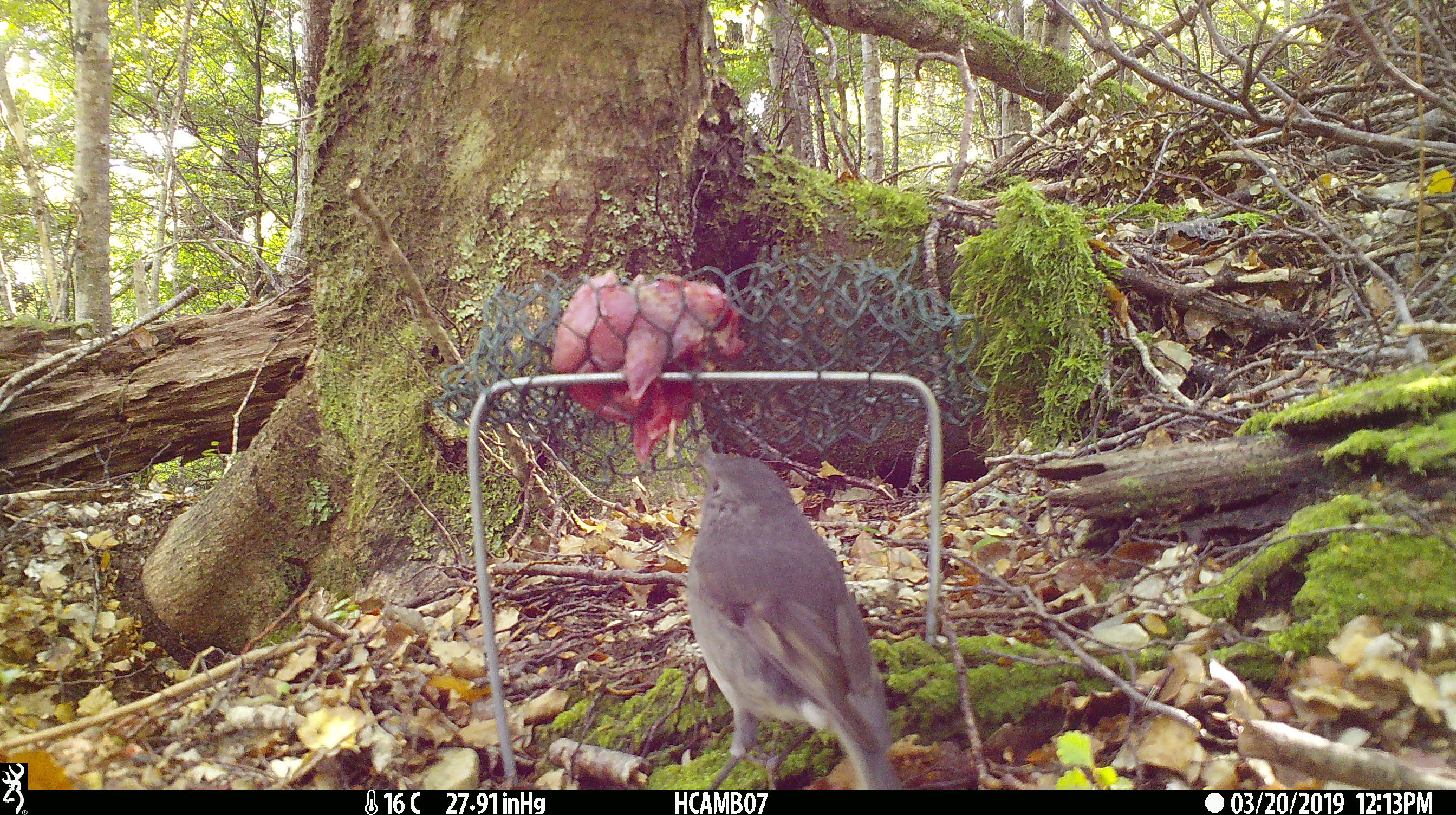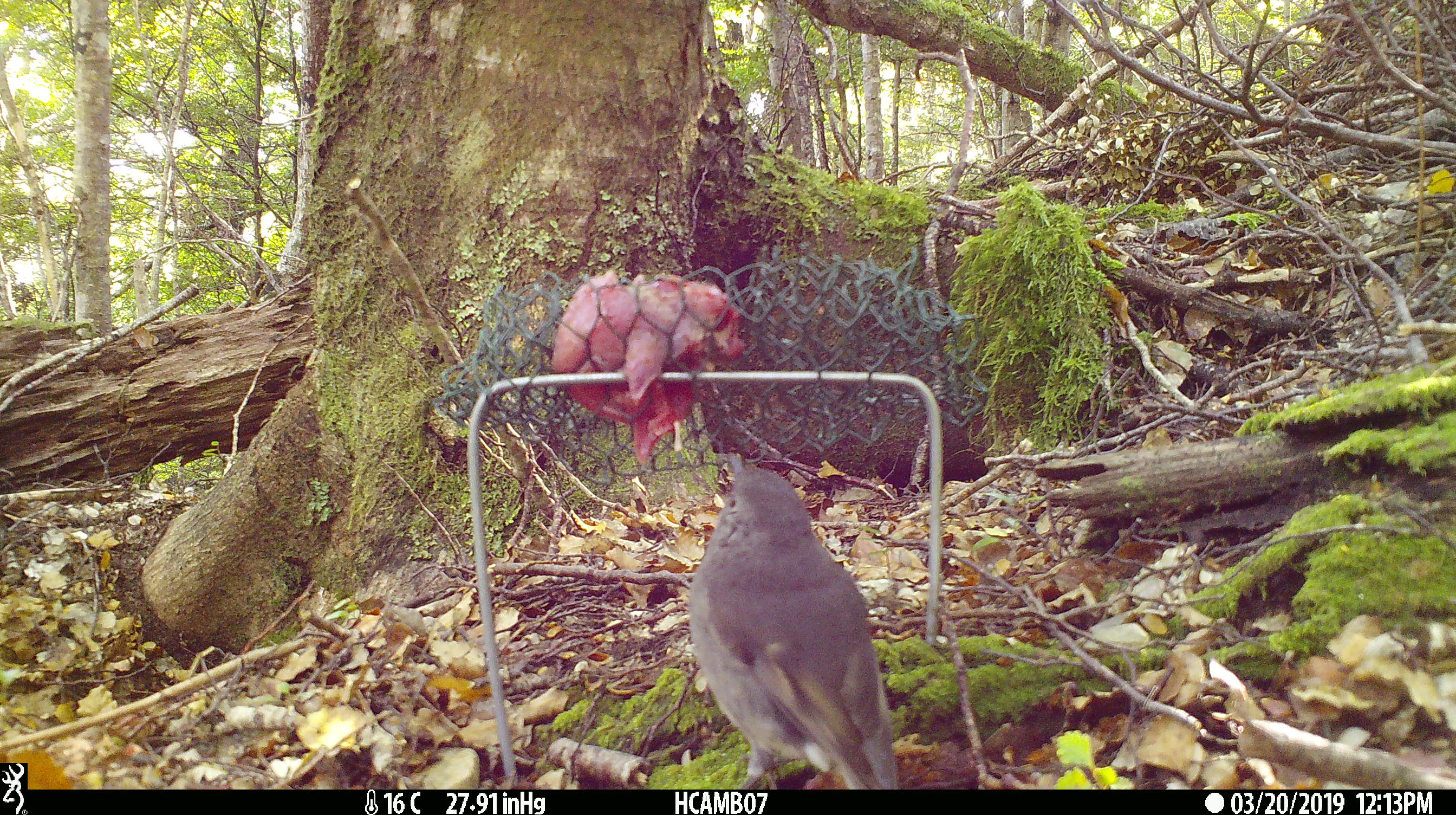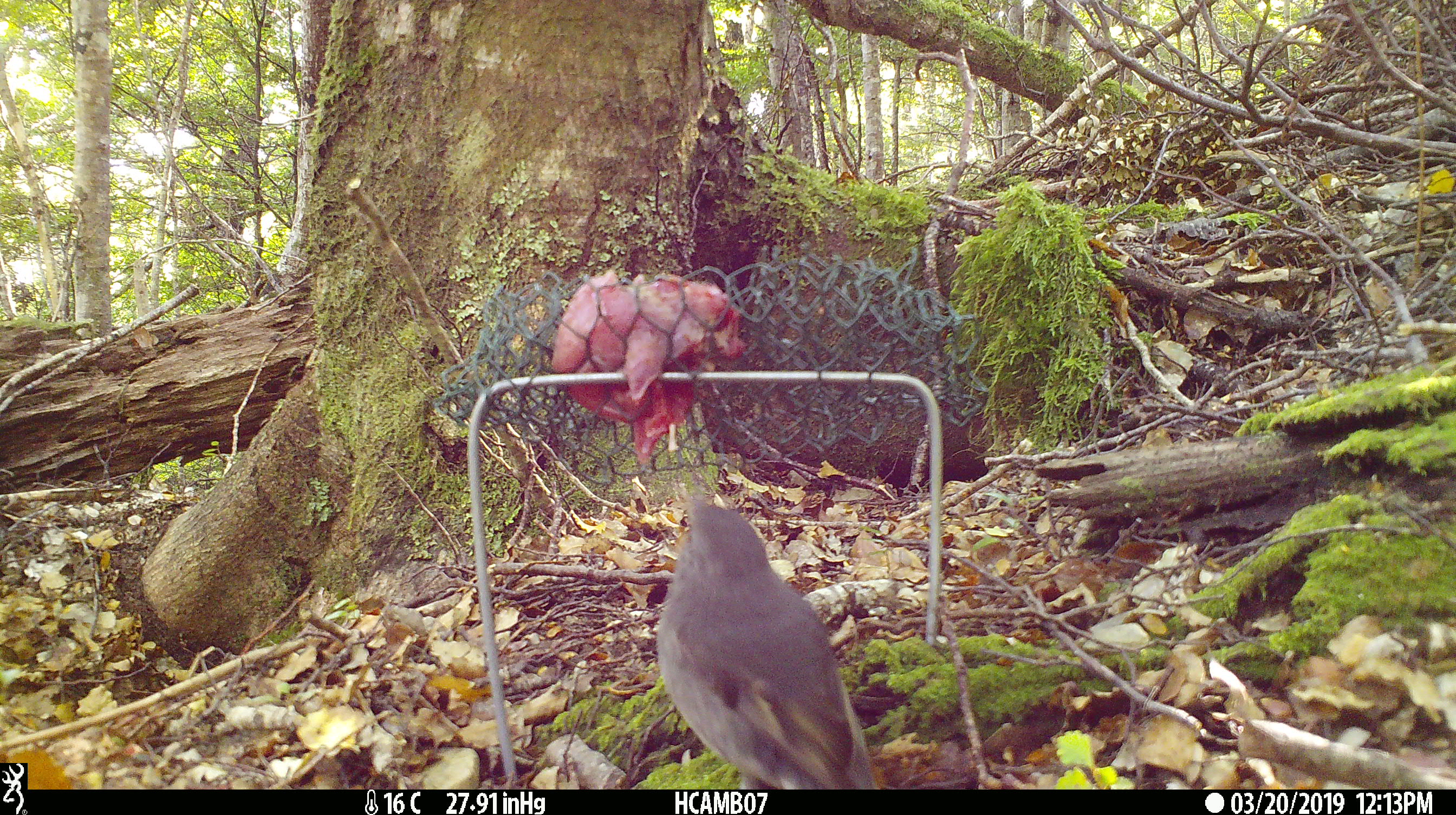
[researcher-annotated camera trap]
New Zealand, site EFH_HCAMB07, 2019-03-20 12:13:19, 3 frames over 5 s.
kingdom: Animalia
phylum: Chordata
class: Aves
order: Passeriformes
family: Petroicidae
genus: Petroica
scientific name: Petroica australis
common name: new zealand robin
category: robin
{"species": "robin (new zealand robin) (Petroica australis)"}